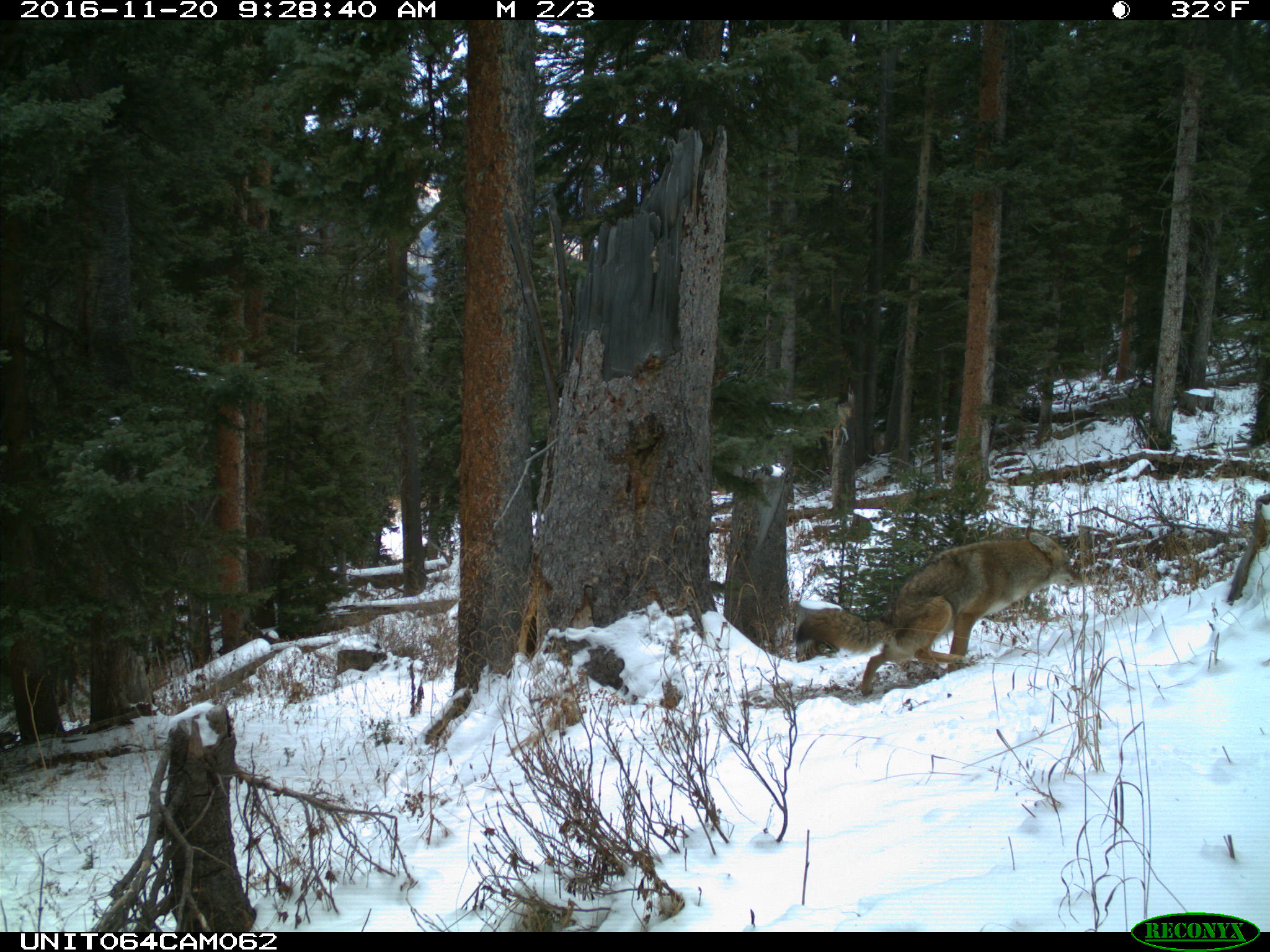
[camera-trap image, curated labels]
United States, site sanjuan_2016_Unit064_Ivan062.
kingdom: Animalia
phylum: Chordata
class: Mammalia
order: Carnivora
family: Canidae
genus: Canis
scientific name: Canis latrans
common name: coyote